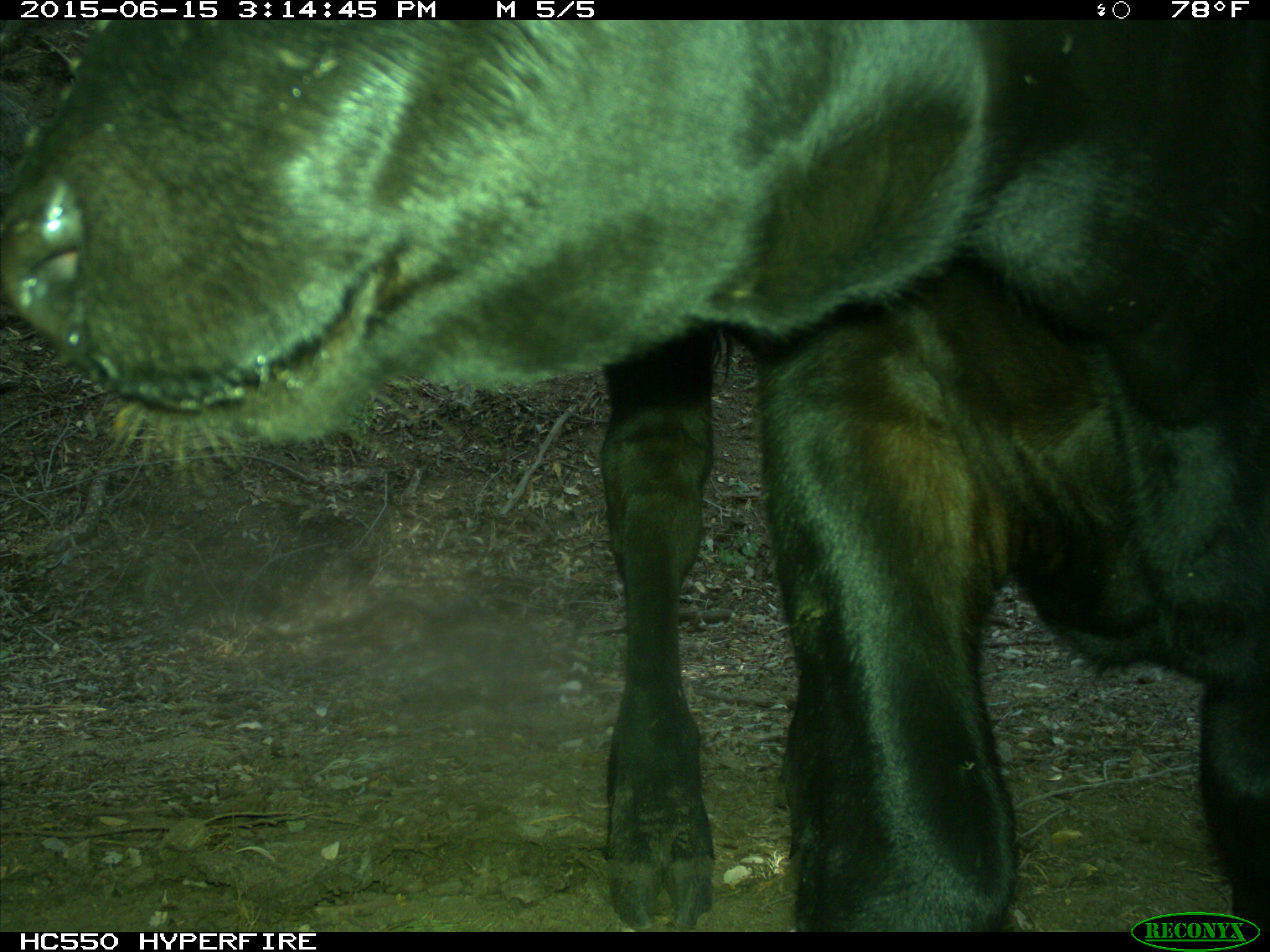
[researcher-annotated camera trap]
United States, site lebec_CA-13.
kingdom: Animalia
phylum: Chordata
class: Mammalia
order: Artiodactyla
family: Bovidae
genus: Bos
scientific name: Bos taurus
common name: domestic cow